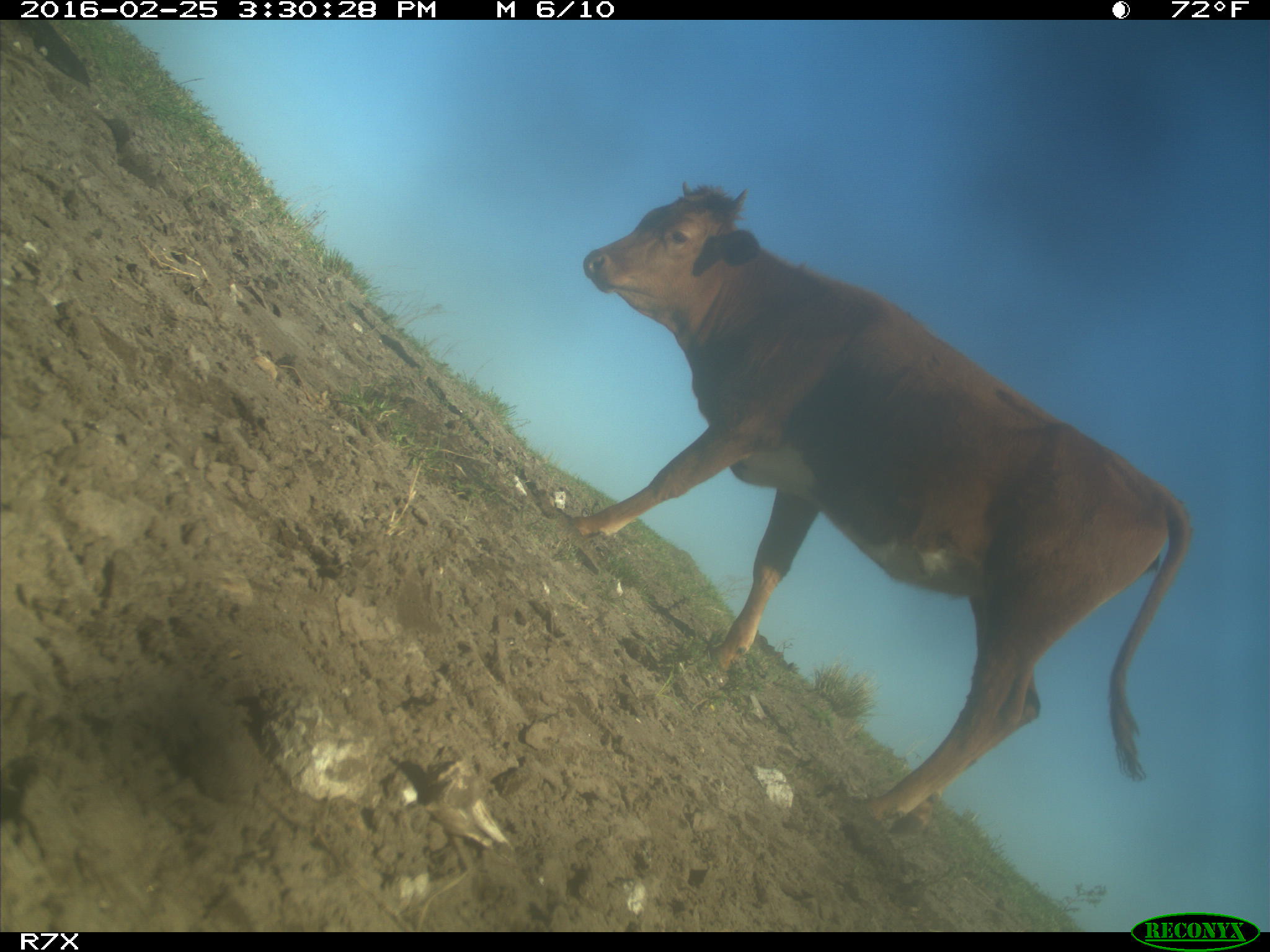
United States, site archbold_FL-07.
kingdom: Animalia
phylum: Chordata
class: Mammalia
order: Artiodactyla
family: Bovidae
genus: Bos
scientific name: Bos taurus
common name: domestic cow